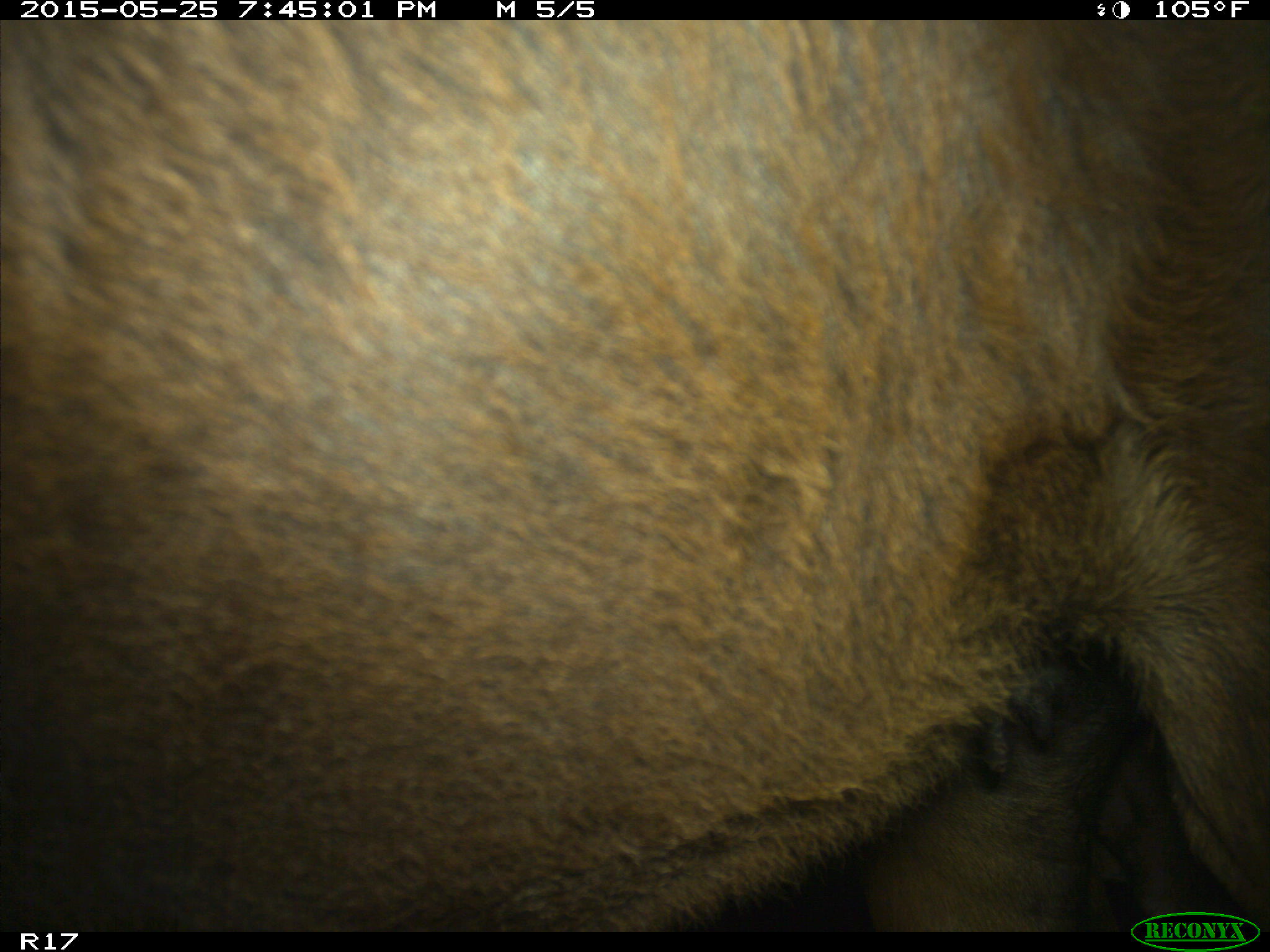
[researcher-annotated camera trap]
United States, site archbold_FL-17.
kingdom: Animalia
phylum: Chordata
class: Mammalia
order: Artiodactyla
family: Bovidae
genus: Bos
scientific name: Bos taurus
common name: domestic cow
Bos taurus (domestic cow).